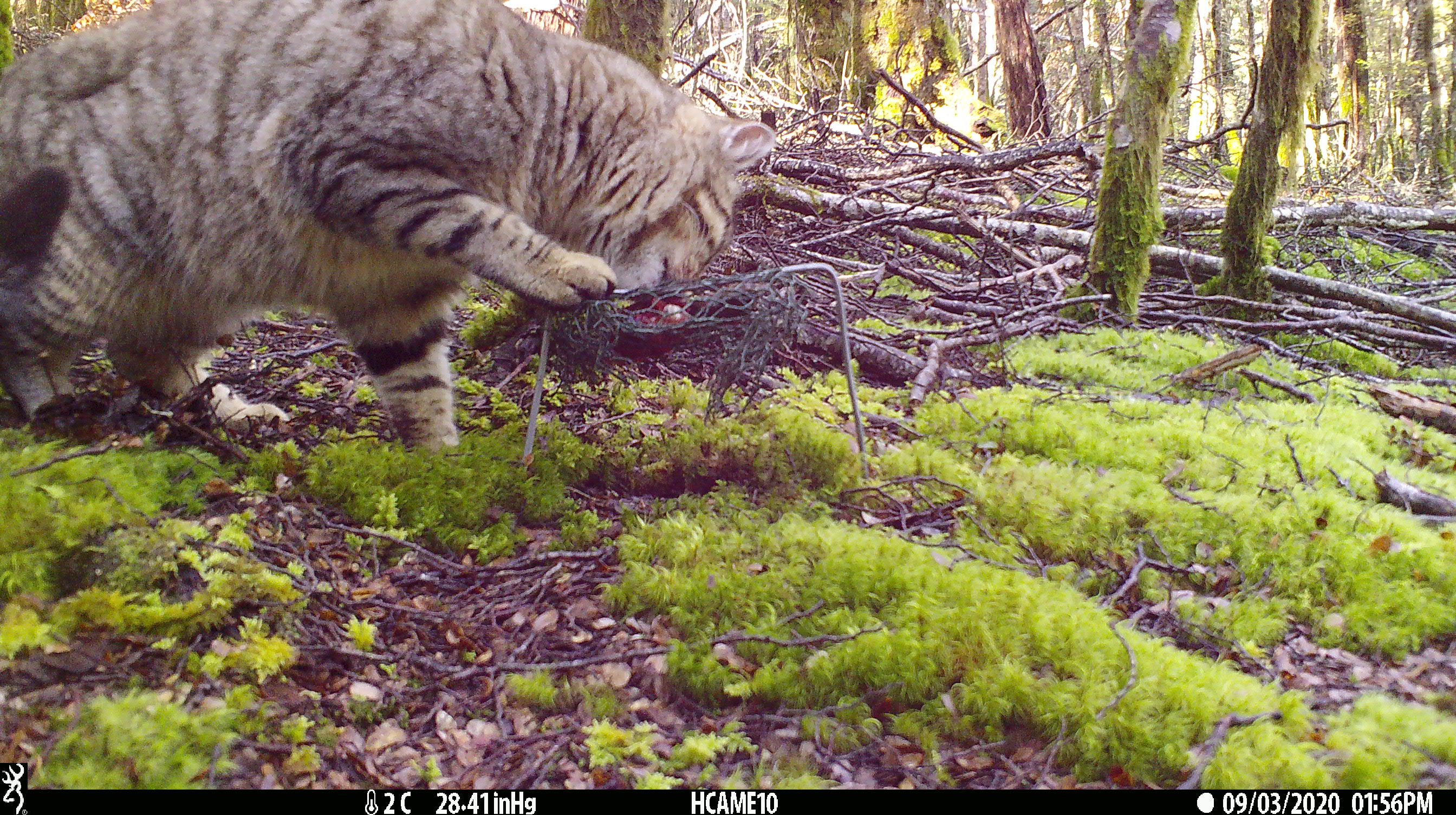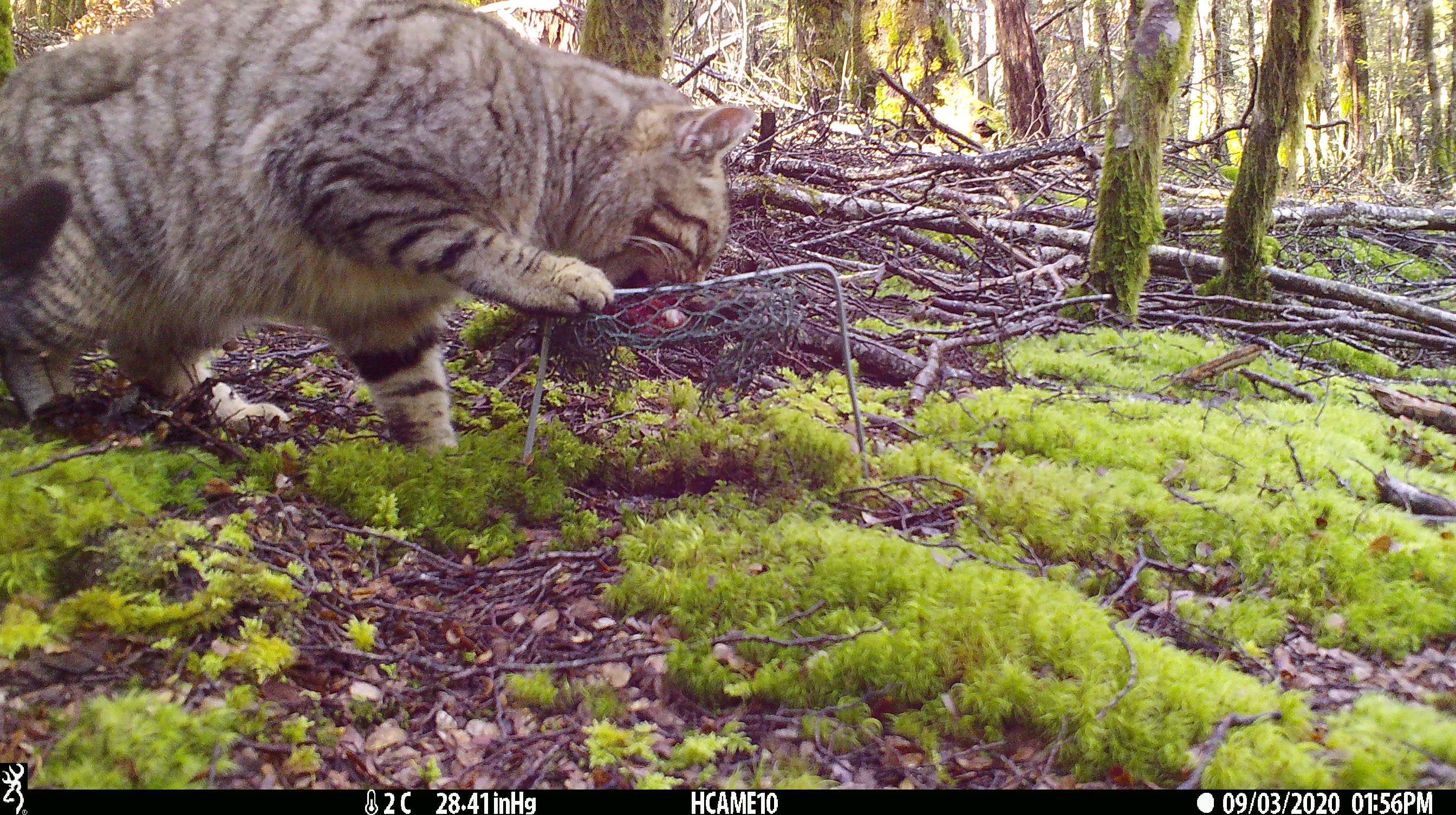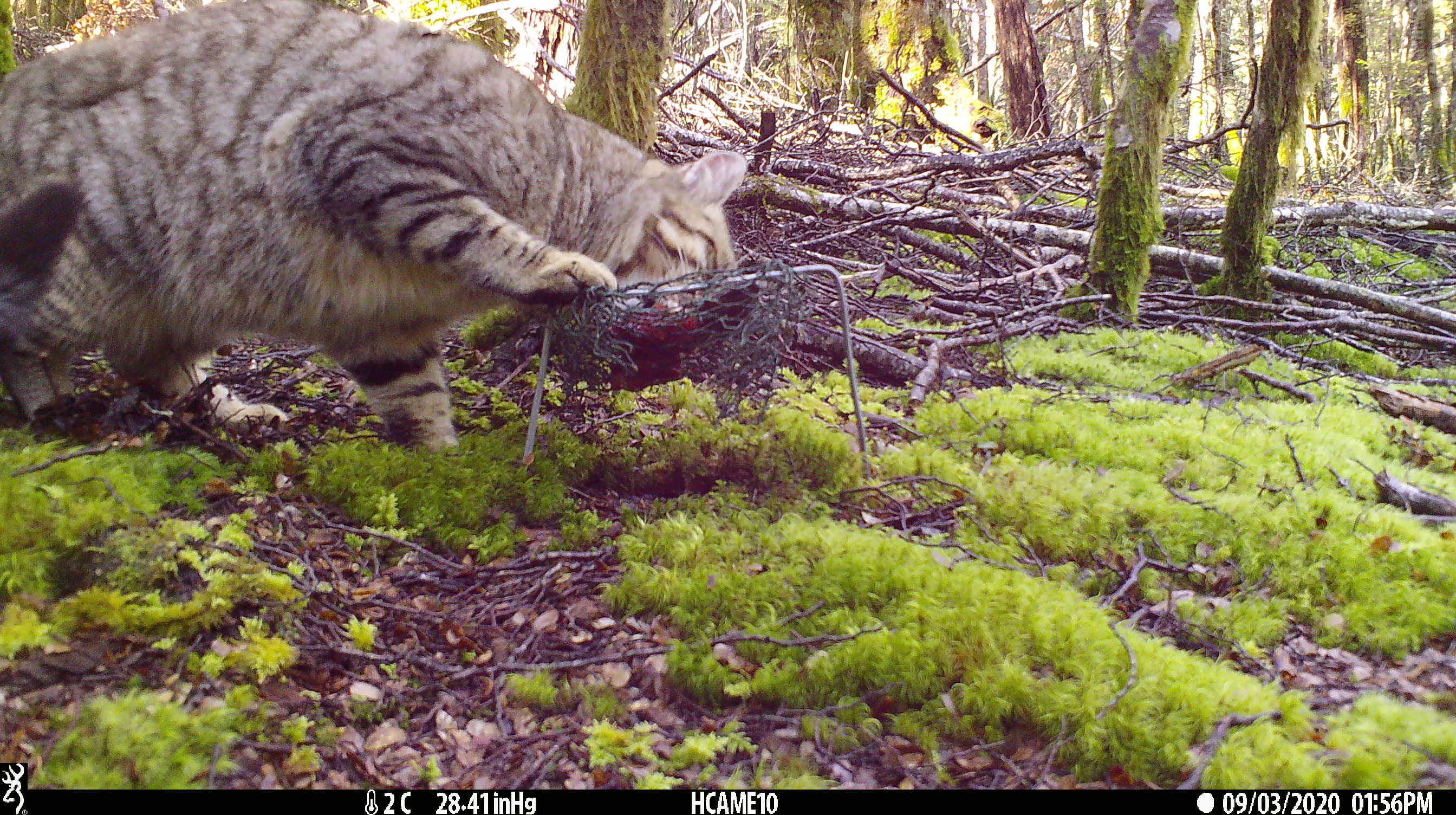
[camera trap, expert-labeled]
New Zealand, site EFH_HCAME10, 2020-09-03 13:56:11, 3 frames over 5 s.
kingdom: Animalia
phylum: Chordata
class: Mammalia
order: Carnivora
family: Felidae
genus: Felis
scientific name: Felis catus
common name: domestic cat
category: cat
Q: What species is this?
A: Cat (domestic cat) (Felis catus).